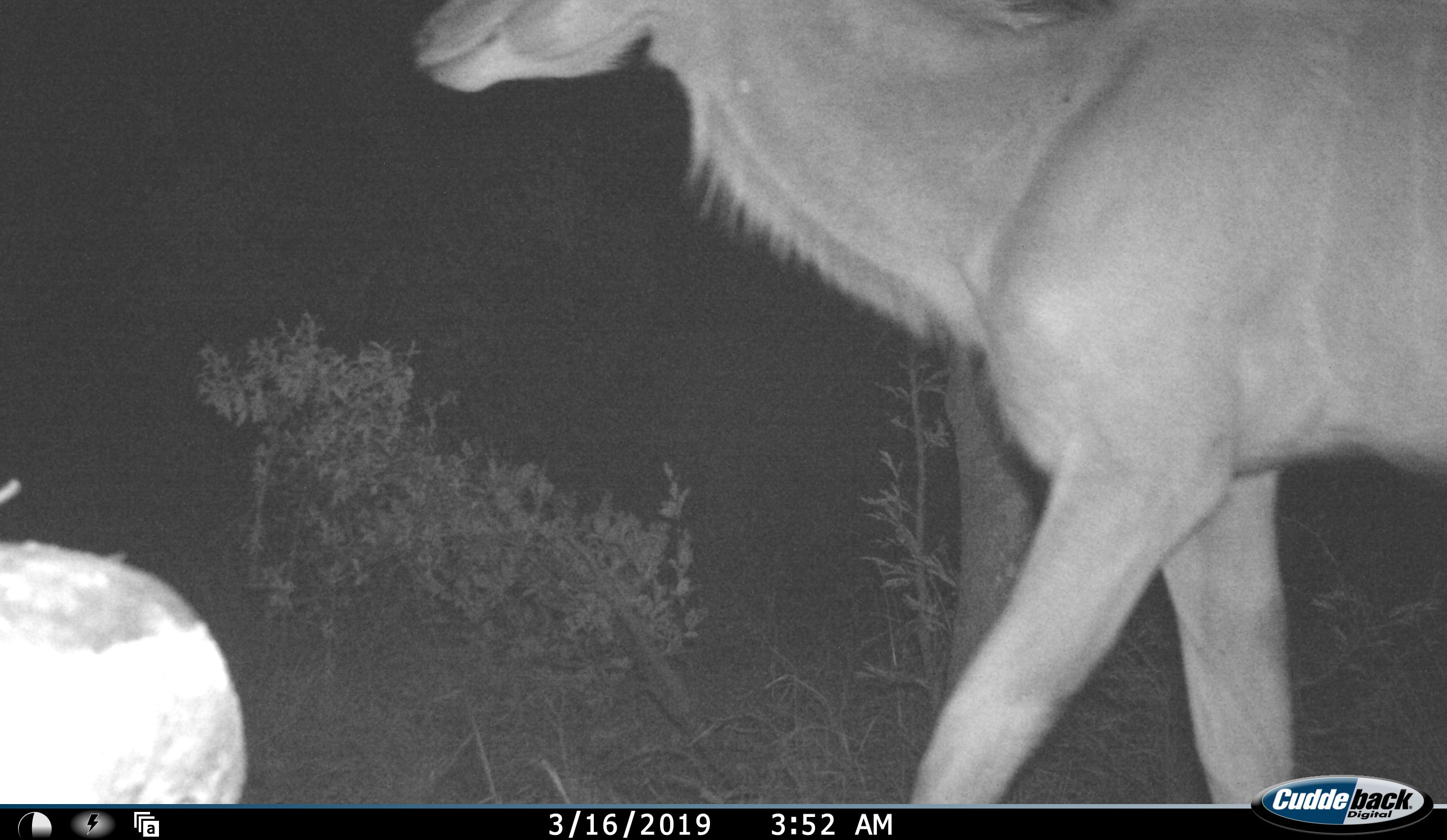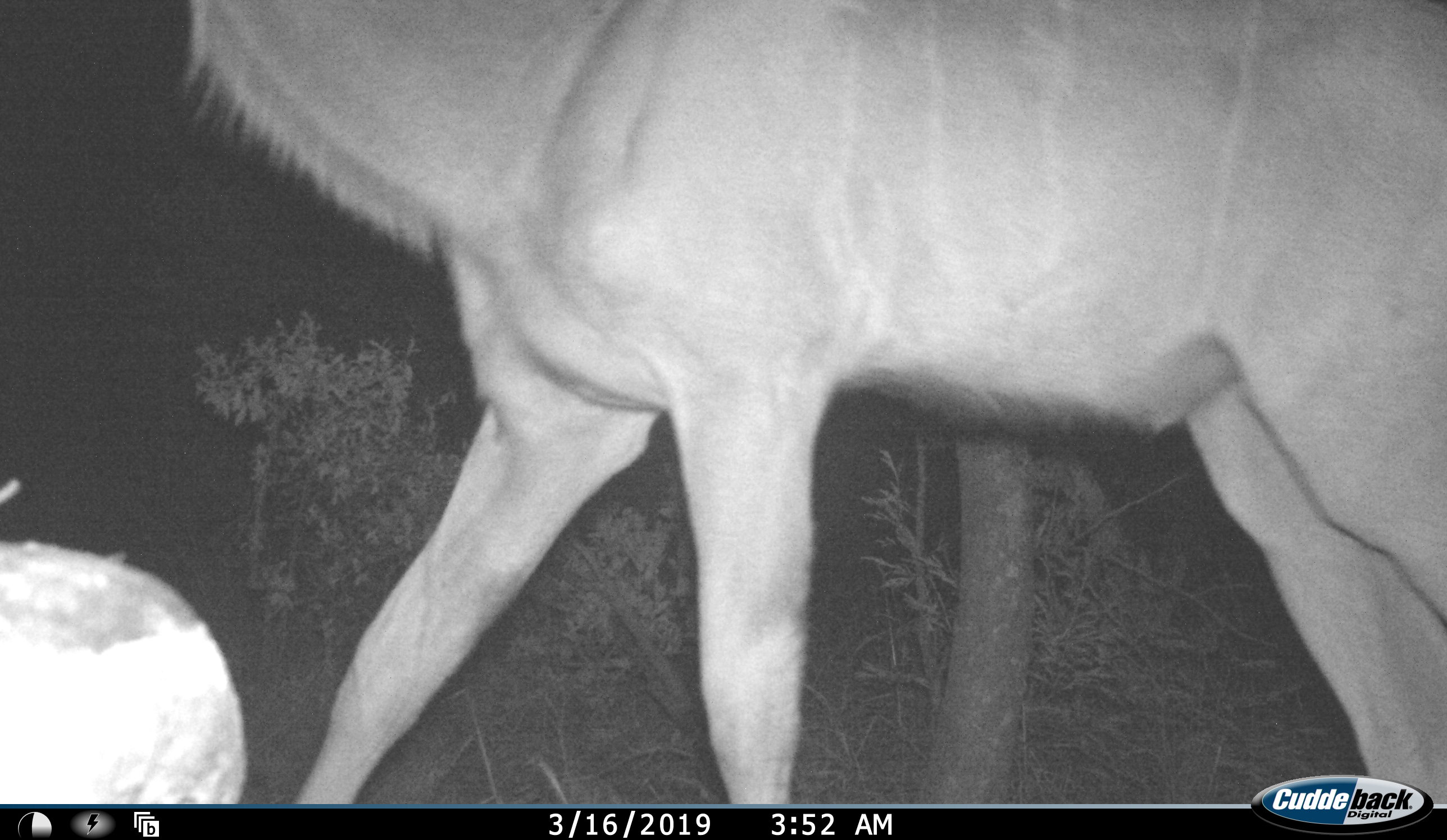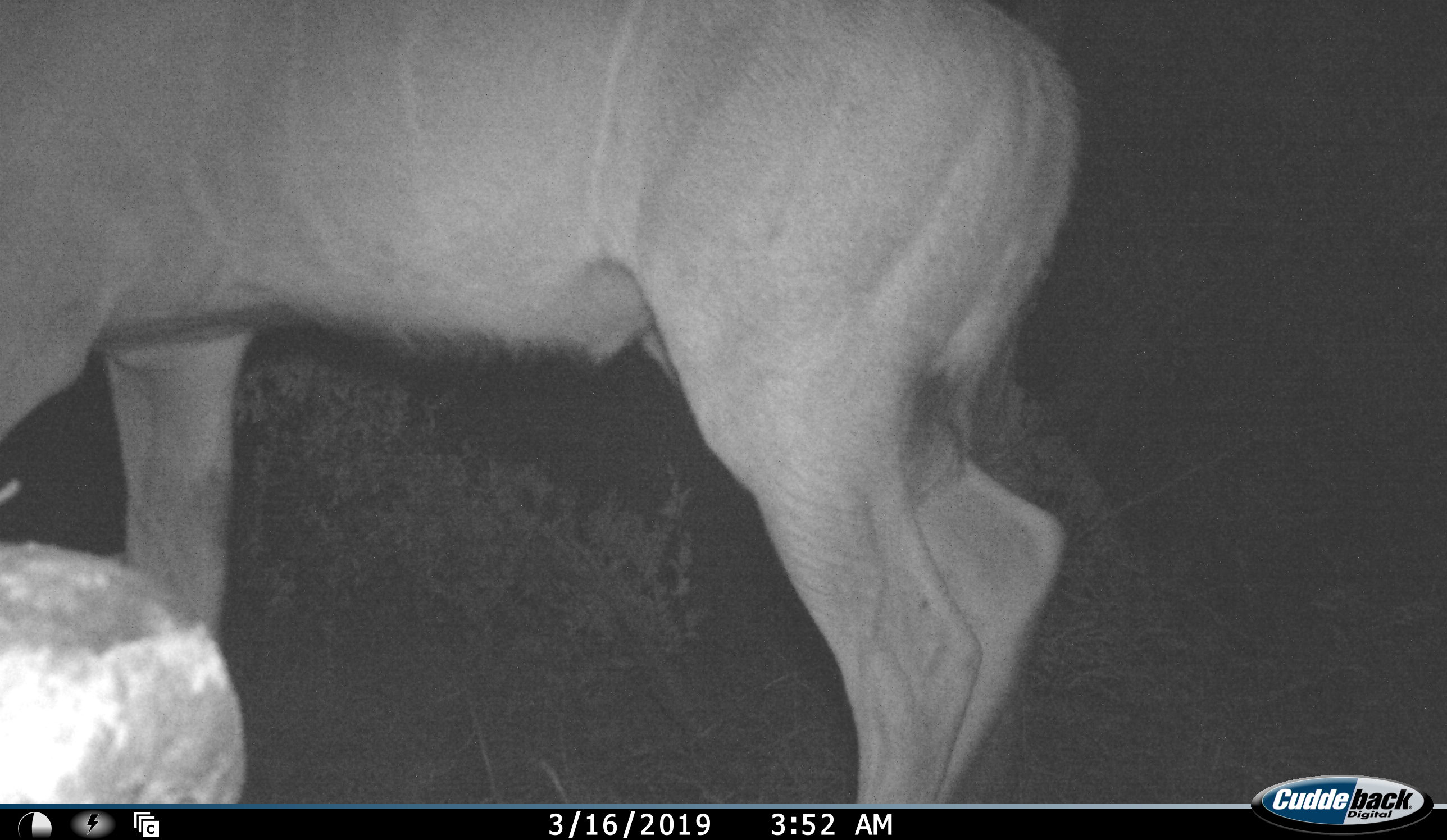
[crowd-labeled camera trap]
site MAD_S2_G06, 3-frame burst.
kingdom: Animalia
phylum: Chordata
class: Mammalia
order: Artiodactyla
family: Bovidae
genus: Tragelaphus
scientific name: Tragelaphus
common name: kudu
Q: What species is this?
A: Kudu (Tragelaphus).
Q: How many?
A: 1.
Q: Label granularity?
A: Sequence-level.